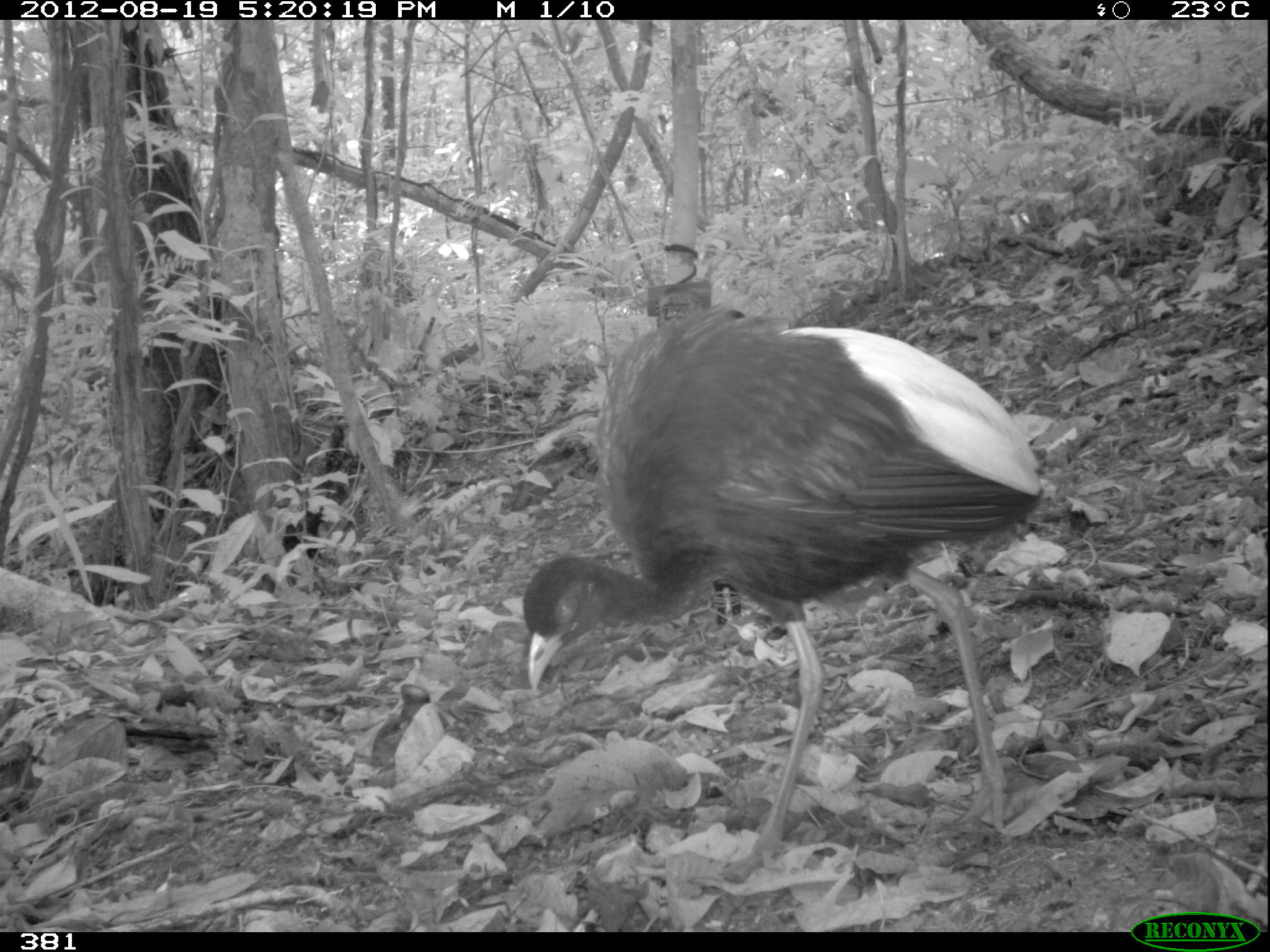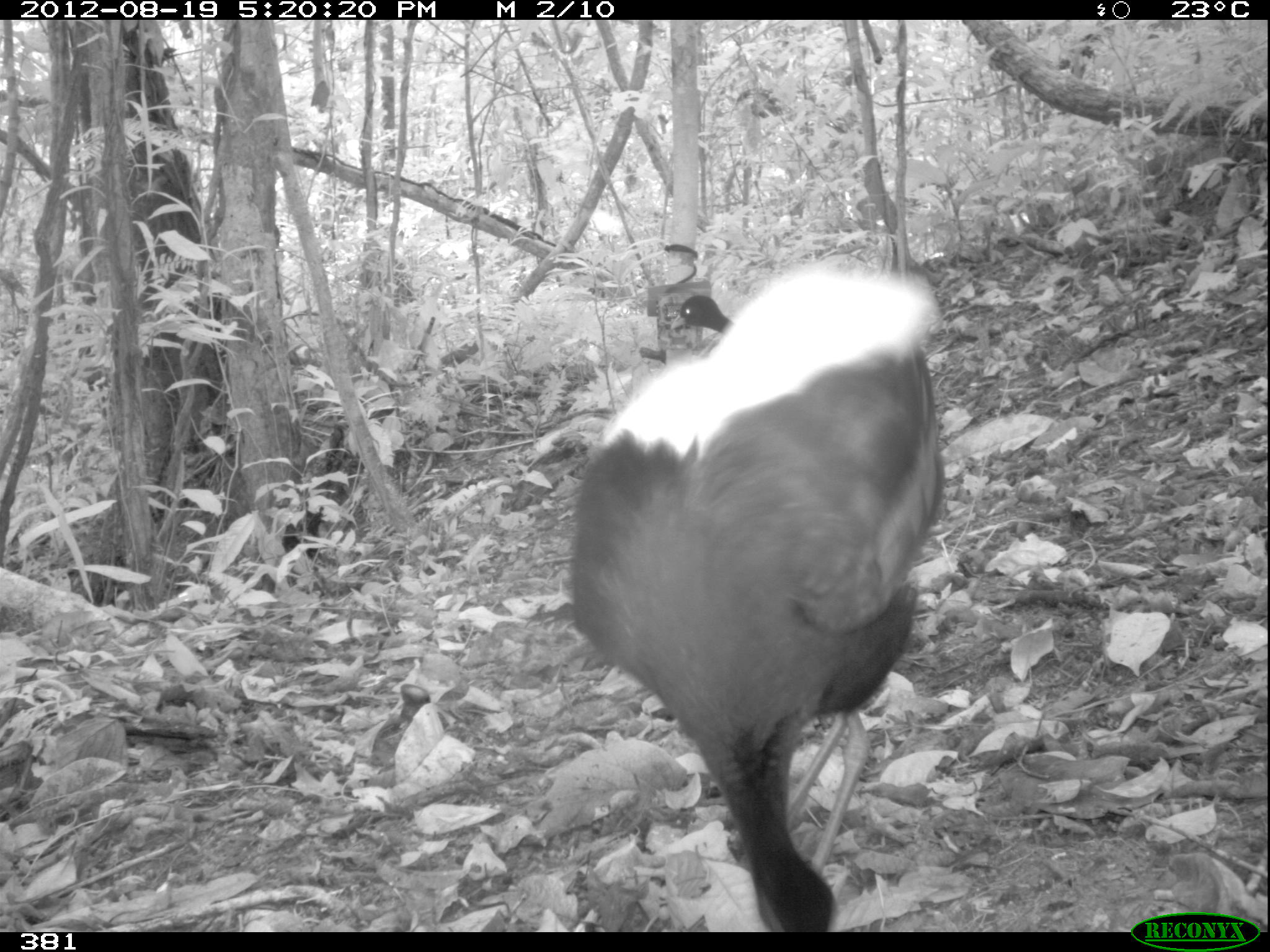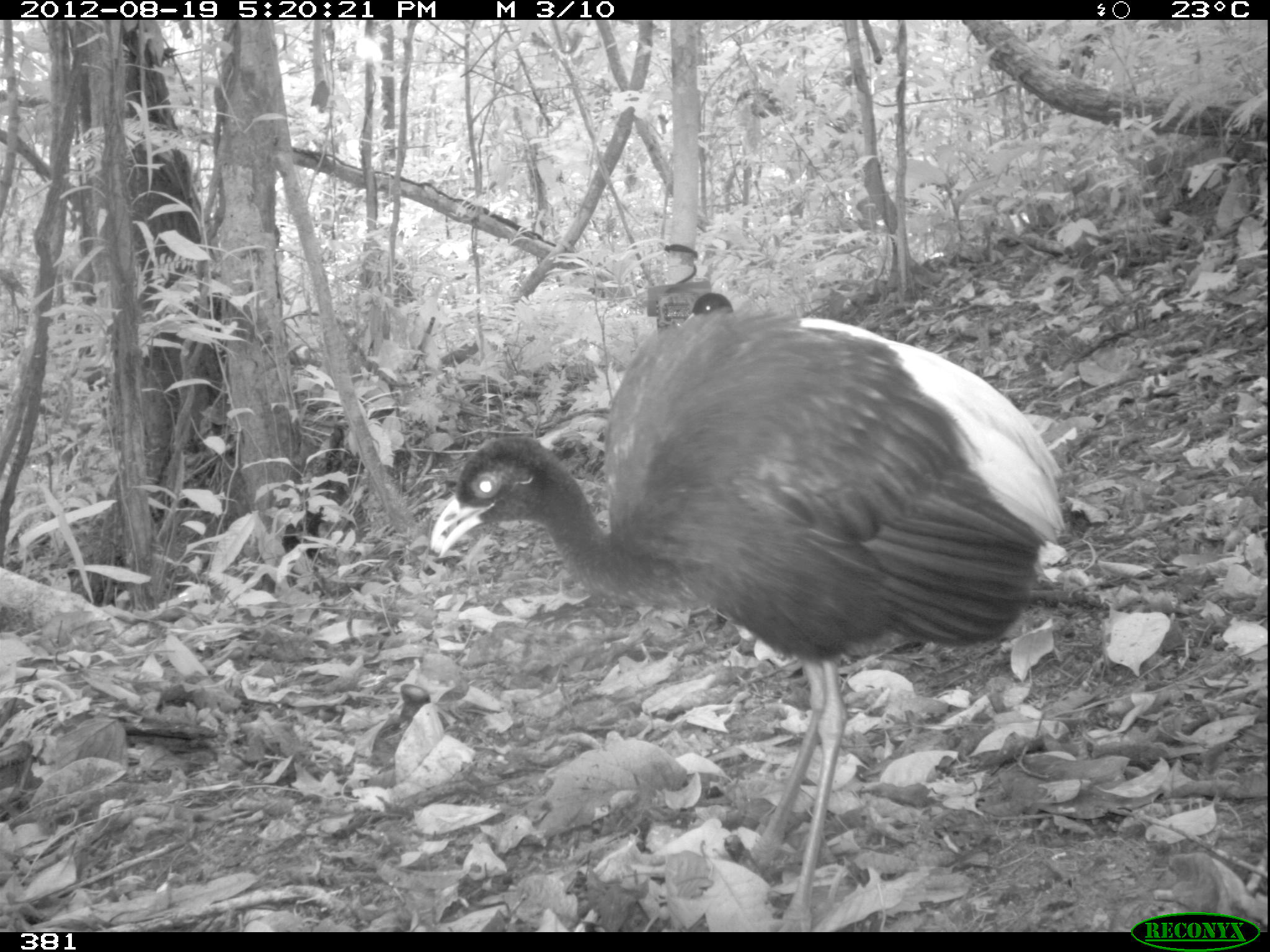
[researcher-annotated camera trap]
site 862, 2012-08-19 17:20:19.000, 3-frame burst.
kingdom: Animalia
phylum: Chordata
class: Aves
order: Gruiformes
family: Psophiidae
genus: Psophia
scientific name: Psophia leucoptera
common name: pale-winged trumpeter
Psophia leucoptera (pale-winged trumpeter).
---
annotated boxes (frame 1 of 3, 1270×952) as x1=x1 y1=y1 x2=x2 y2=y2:
psophia leucoptera: x1=523 y1=306 x2=1038 y2=881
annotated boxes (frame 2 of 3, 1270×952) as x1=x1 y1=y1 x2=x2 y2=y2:
psophia leucoptera: x1=569 y1=259 x2=941 y2=930; x1=671 y1=296 x2=910 y2=873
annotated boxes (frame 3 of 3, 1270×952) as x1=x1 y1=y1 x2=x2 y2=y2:
psophia leucoptera: x1=425 y1=309 x2=1066 y2=925; x1=680 y1=293 x2=788 y2=628